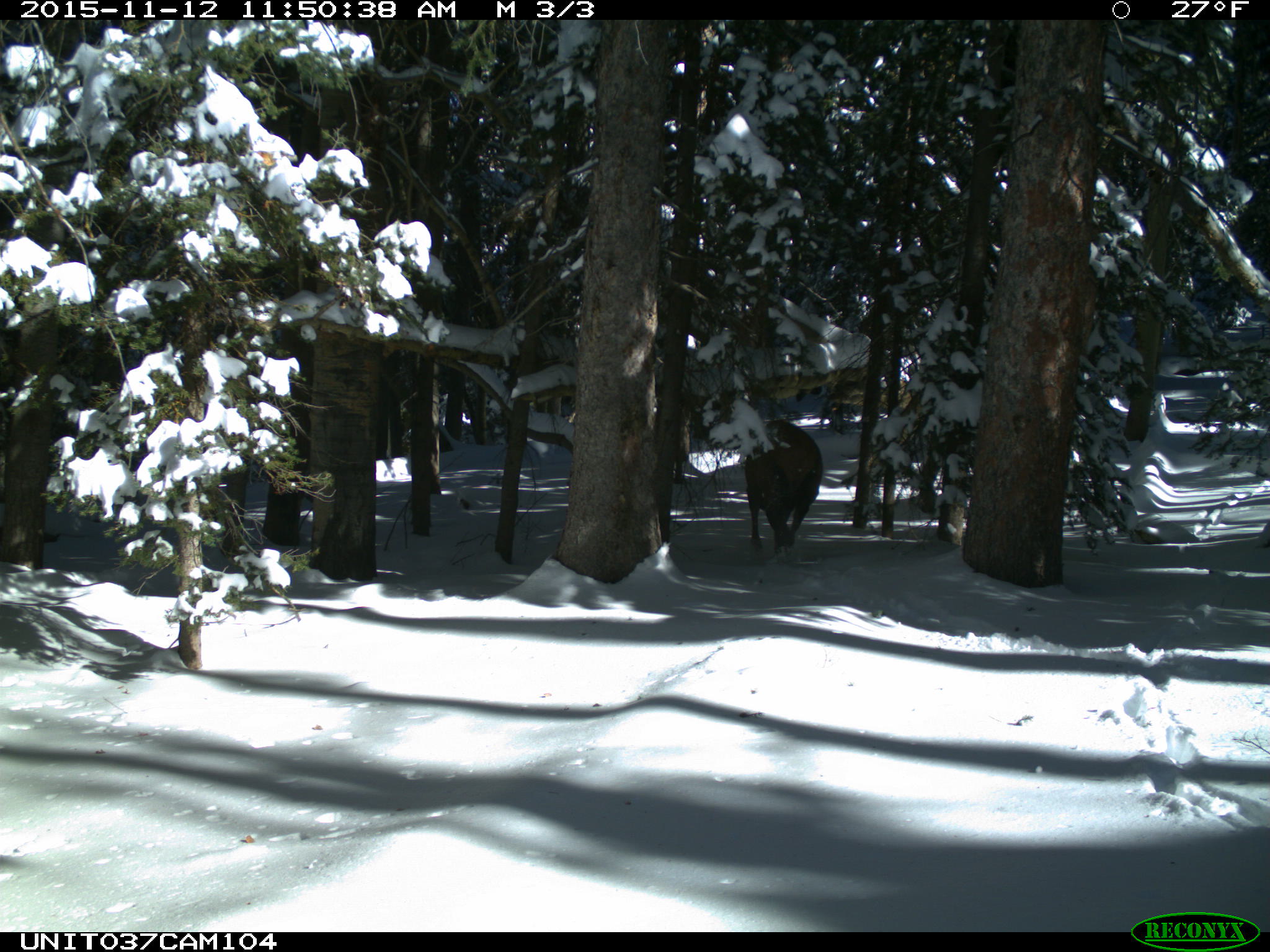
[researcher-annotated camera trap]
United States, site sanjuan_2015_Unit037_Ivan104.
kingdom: Animalia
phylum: Chordata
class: Mammalia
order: Artiodactyla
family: Cervidae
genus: Cervus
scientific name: Cervus elaphus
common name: red deer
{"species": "Cervus elaphus (red deer)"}